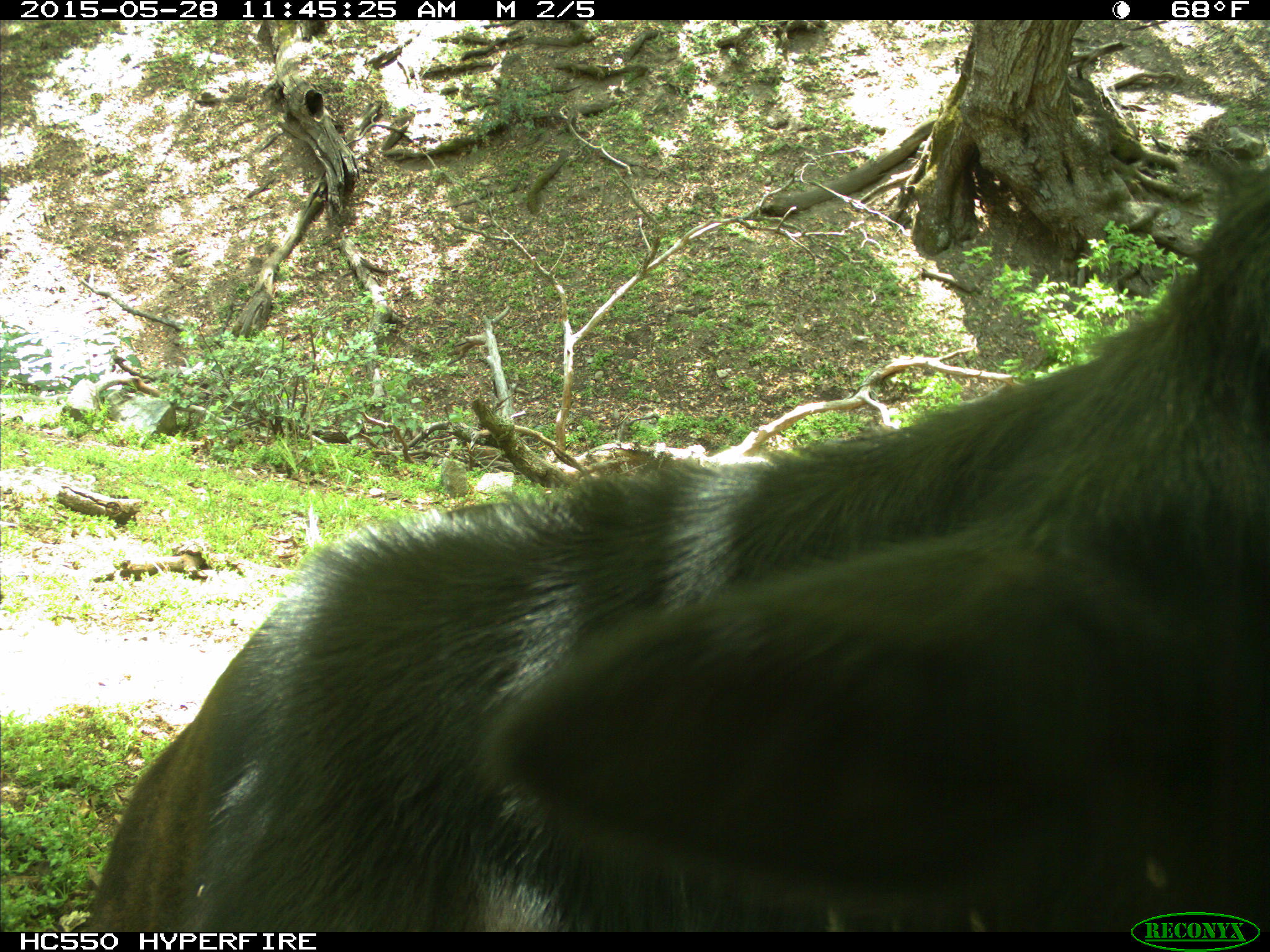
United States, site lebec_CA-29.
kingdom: Animalia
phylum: Chordata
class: Mammalia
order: Artiodactyla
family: Bovidae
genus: Bos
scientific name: Bos taurus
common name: domestic cow